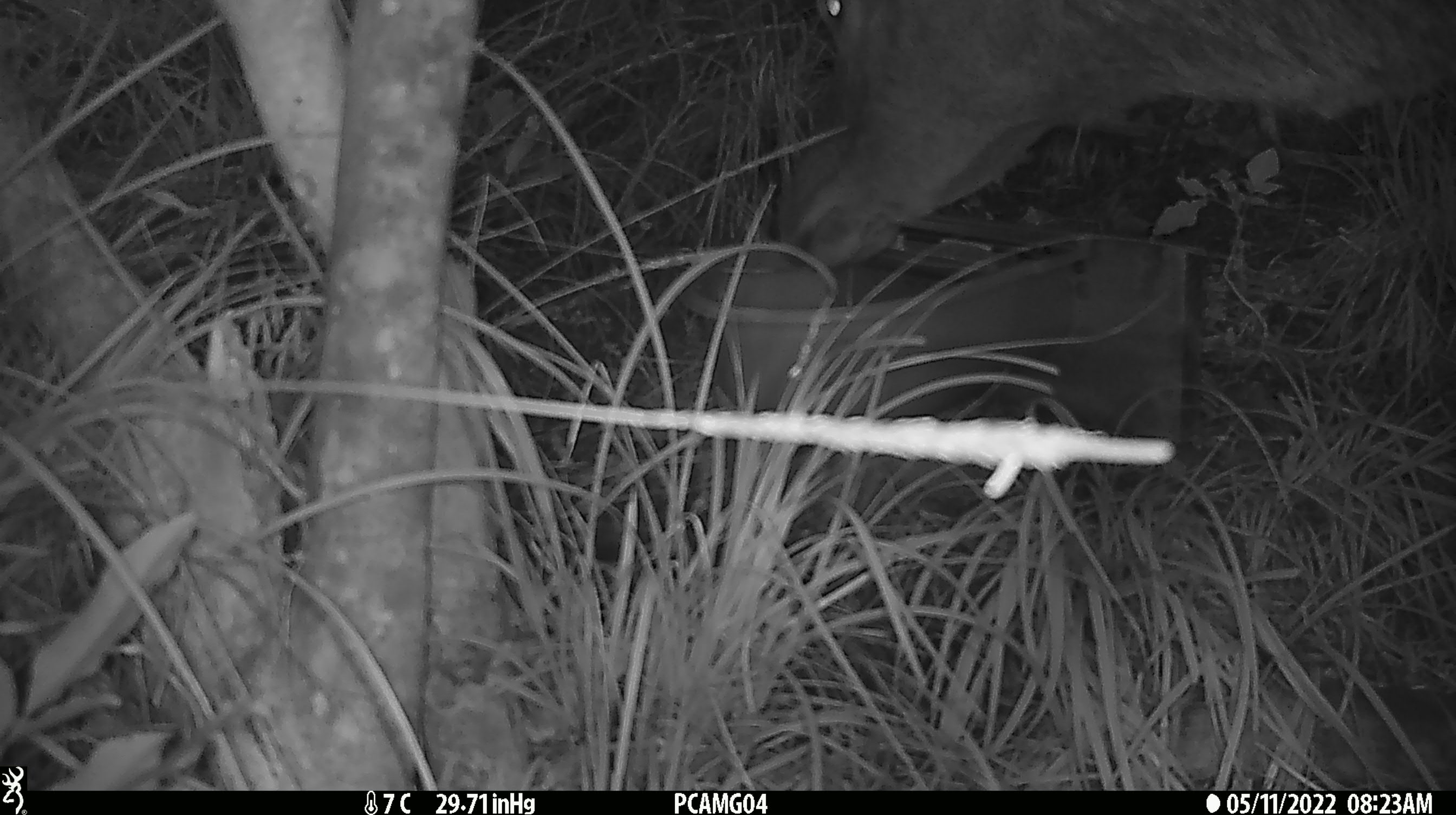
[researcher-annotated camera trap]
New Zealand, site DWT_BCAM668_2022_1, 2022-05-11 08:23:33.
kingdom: Animalia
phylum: Chordata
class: Mammalia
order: Artiodactyla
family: Cervidae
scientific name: Cervidae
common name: deer